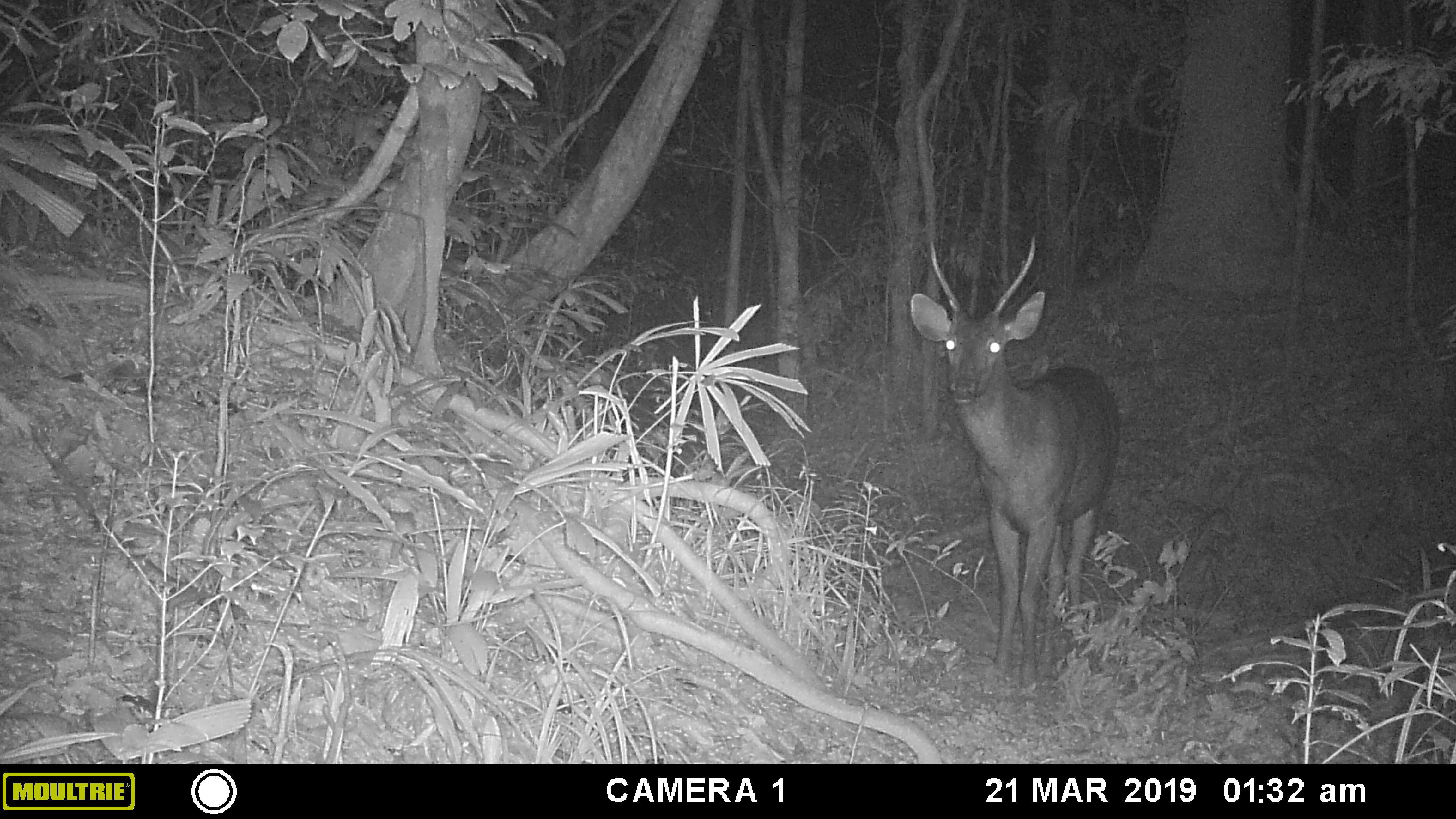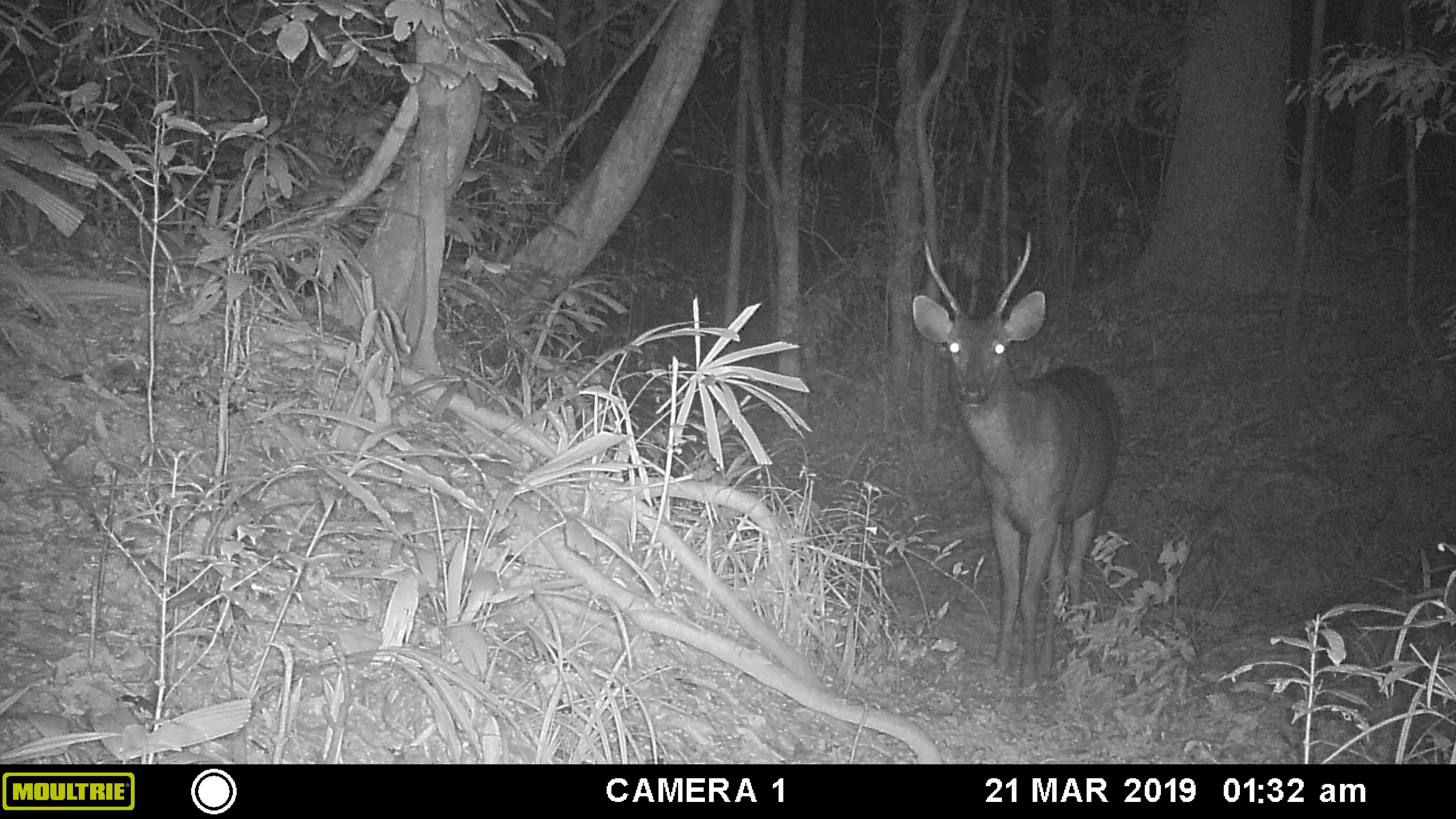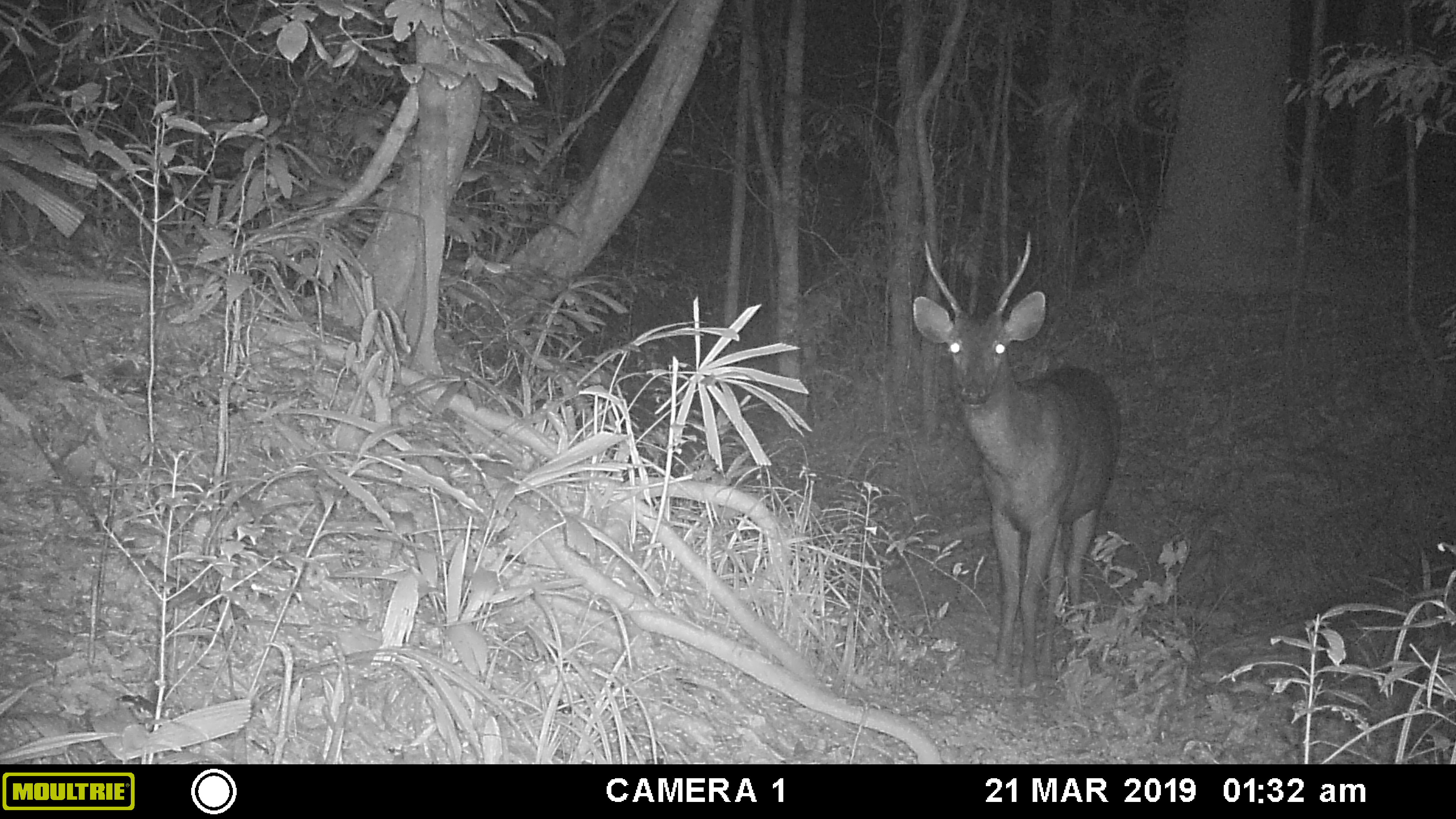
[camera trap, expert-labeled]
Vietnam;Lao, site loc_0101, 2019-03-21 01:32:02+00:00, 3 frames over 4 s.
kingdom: Animalia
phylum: Chordata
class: Mammalia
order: Artiodactyla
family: Cervidae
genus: Rusa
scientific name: Rusa unicolor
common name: sambar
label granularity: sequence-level